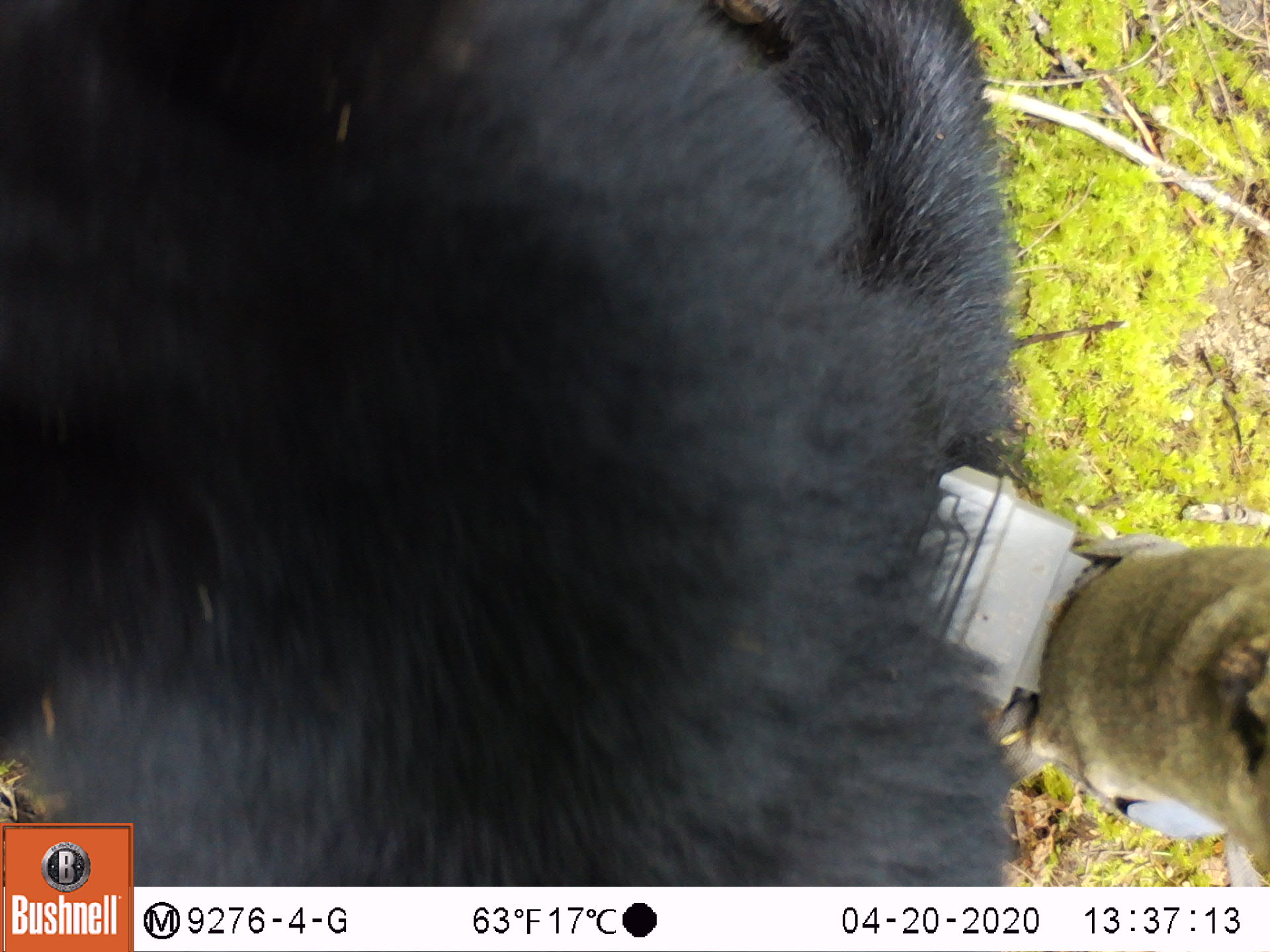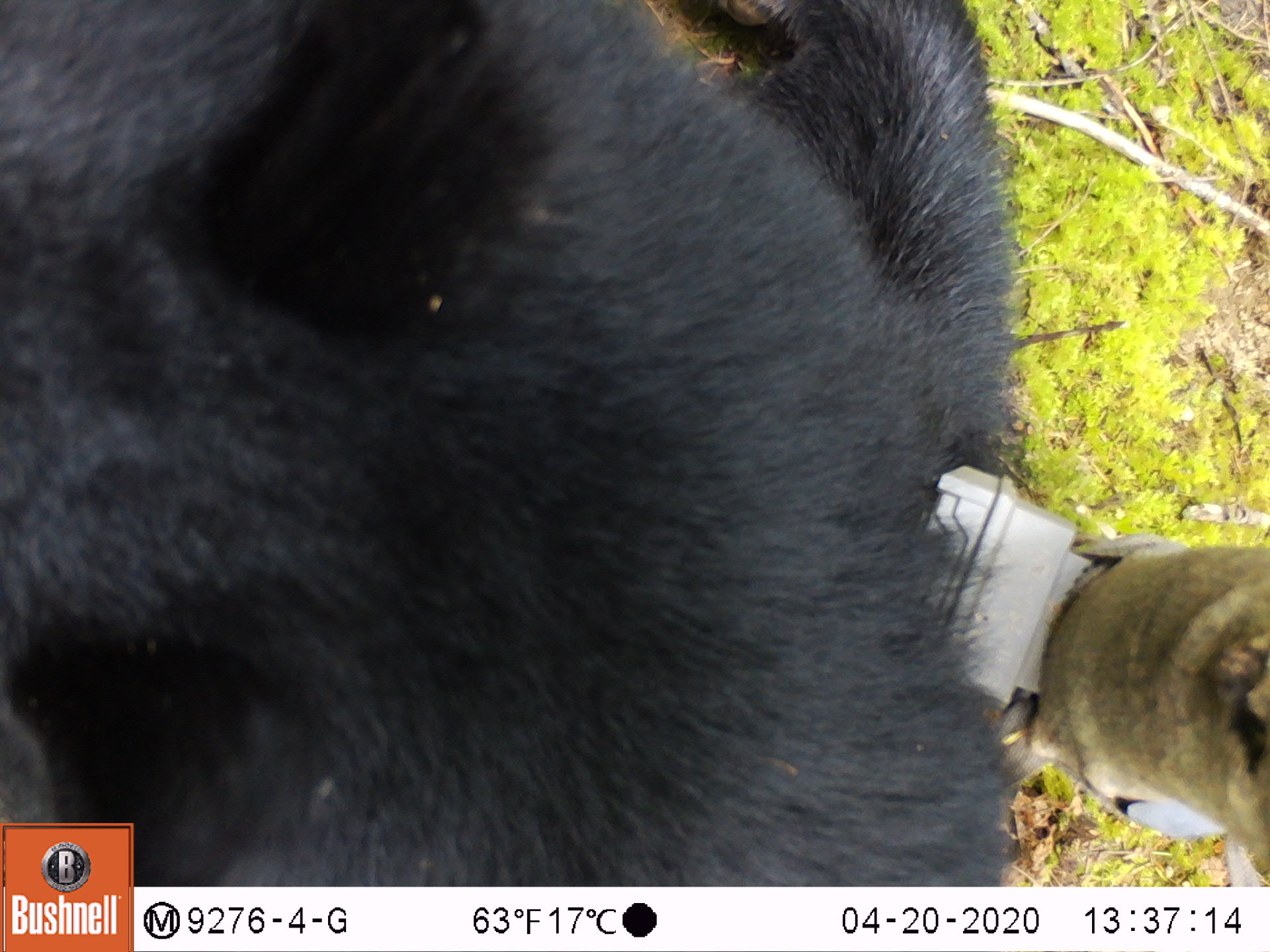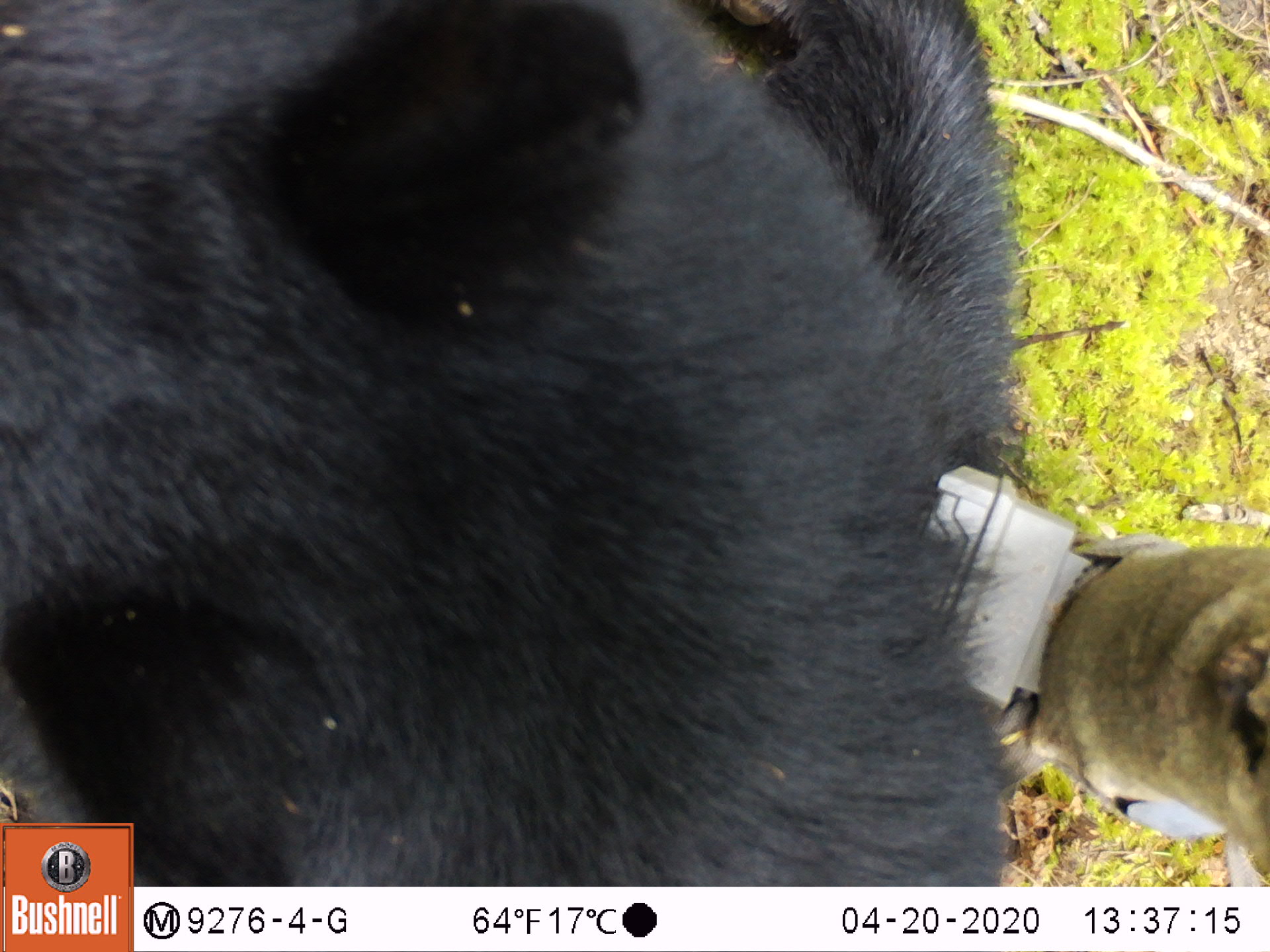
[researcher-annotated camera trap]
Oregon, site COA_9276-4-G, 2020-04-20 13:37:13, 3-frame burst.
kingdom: Animalia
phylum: Chordata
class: Mammalia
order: Carnivora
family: Ursidae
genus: Ursus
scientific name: Ursus americanus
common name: american black bear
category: black bear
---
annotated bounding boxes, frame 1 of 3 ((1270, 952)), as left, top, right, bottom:
black bear: 5, 3, 1032, 814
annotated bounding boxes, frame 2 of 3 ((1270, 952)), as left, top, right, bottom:
black bear: 1, 0, 1028, 810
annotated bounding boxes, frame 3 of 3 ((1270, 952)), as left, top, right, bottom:
black bear: 3, 1, 1008, 809